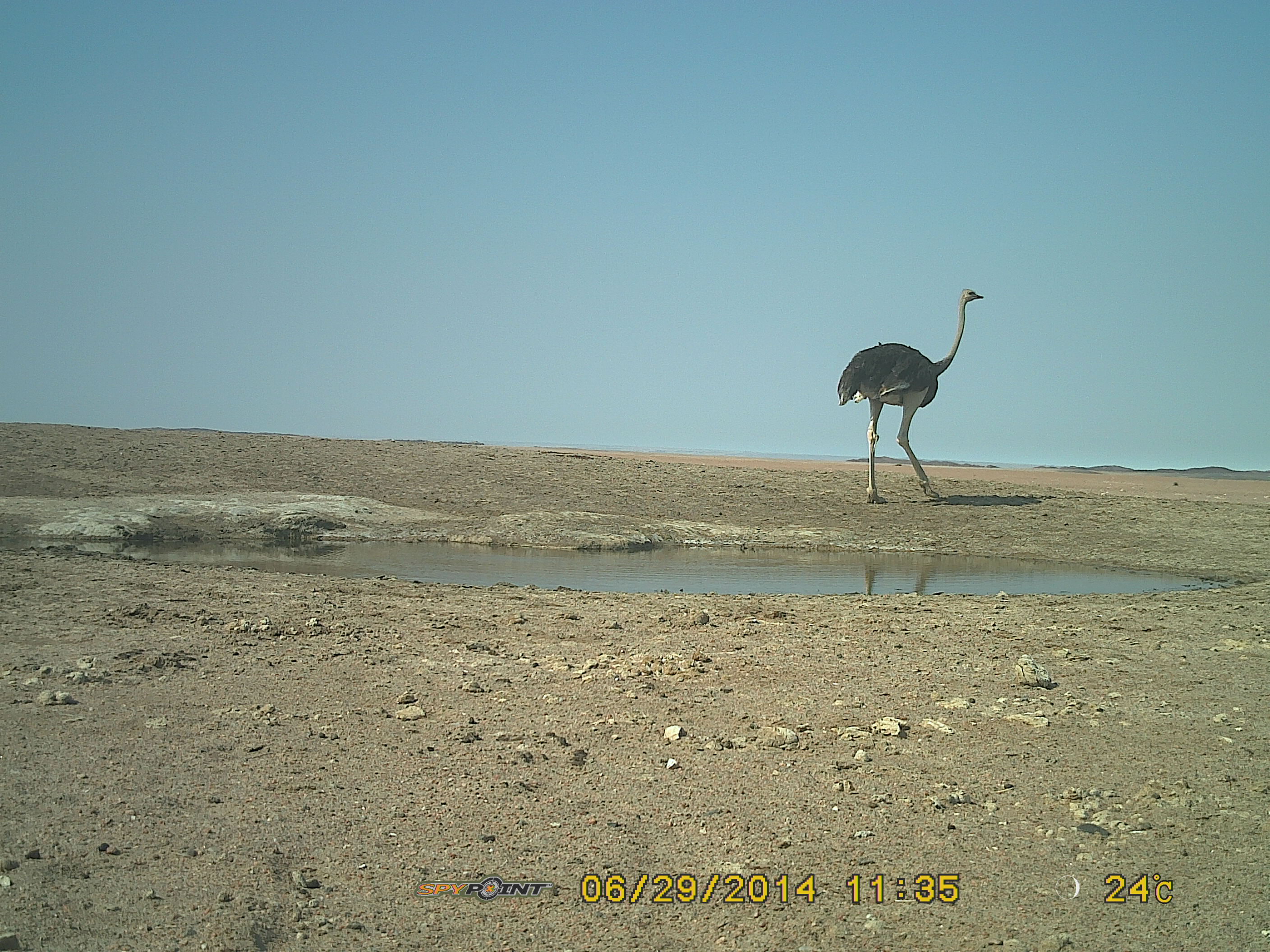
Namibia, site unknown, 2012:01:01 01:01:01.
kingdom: Animalia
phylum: Chordata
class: Aves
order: Struthioniformes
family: Struthionidae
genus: Struthio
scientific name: Struthio camelus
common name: common ostrich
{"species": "Struthio camelus (common ostrich)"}